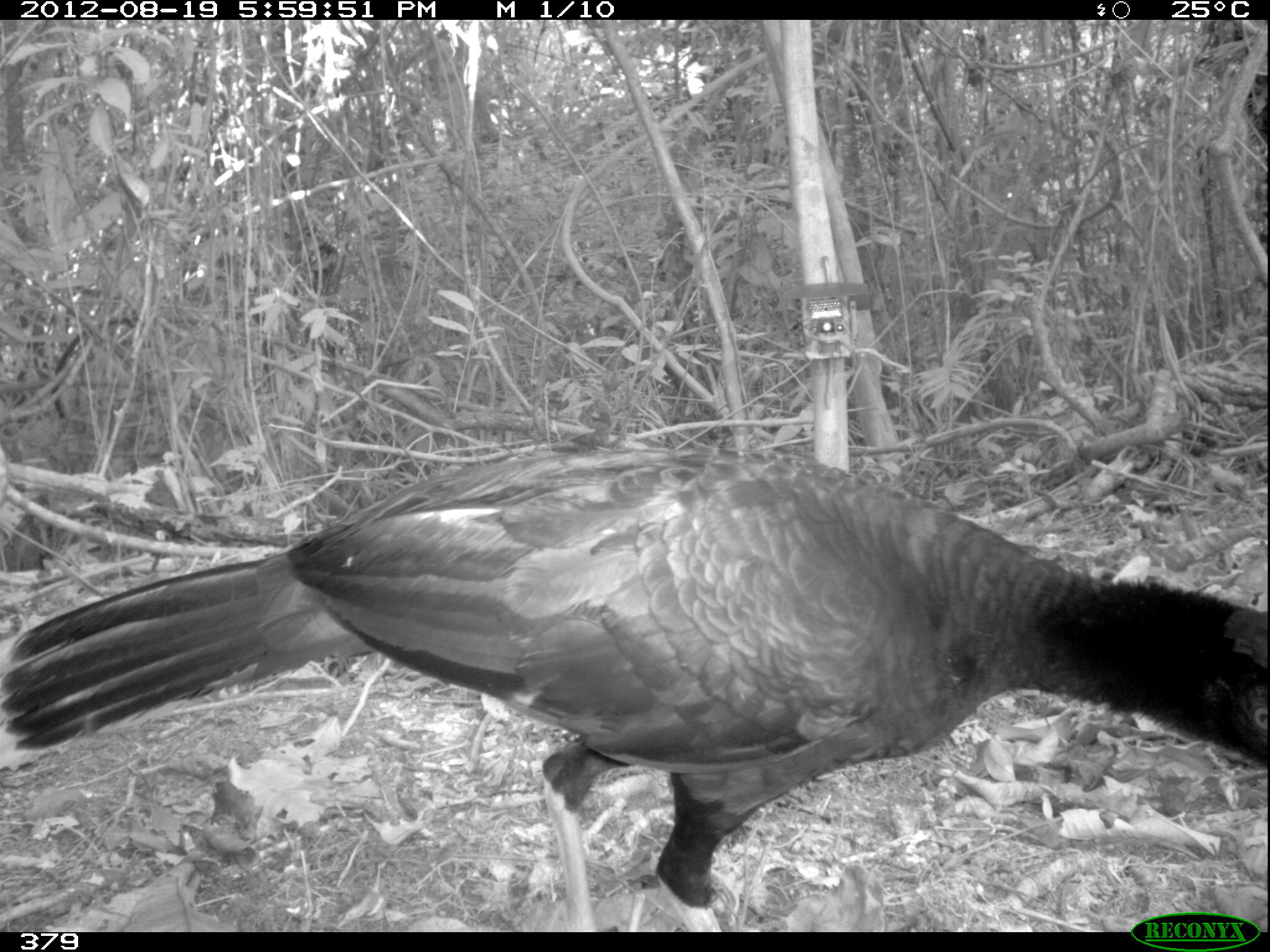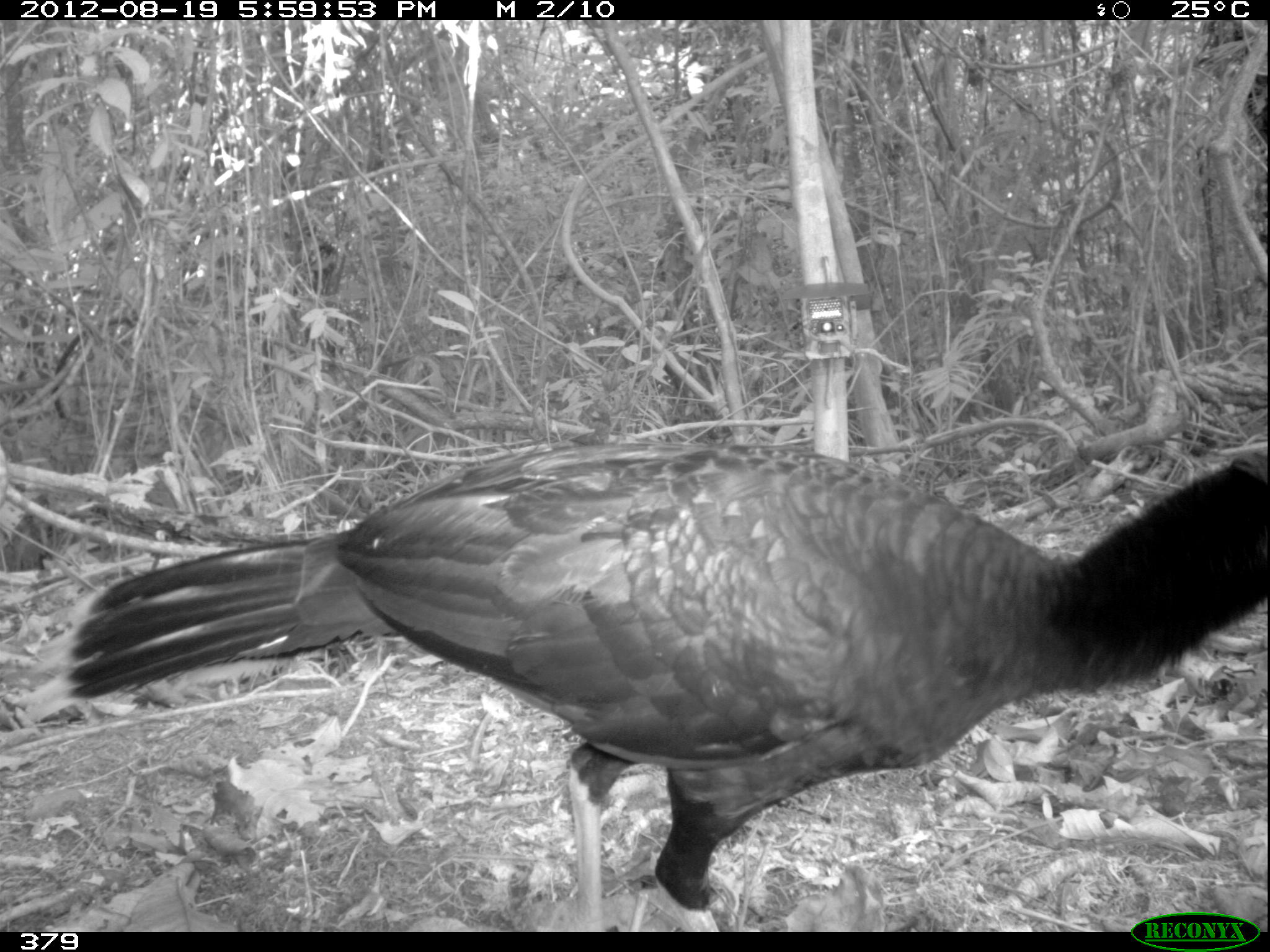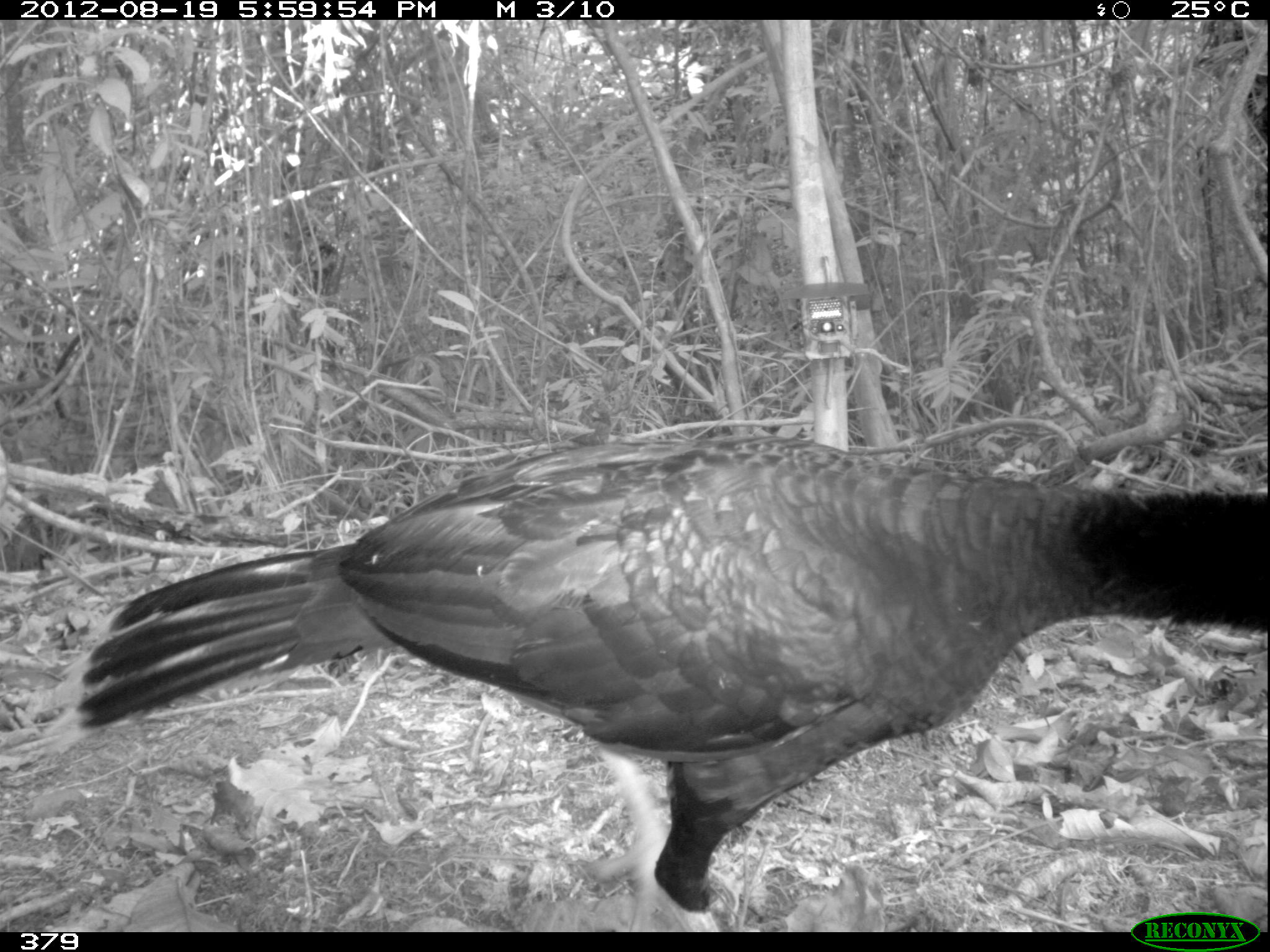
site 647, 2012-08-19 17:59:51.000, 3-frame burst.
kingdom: Animalia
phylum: Chordata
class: Aves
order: Galliformes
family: Cracidae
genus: Mitu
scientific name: Mitu tuberosum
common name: razor-billed curassow